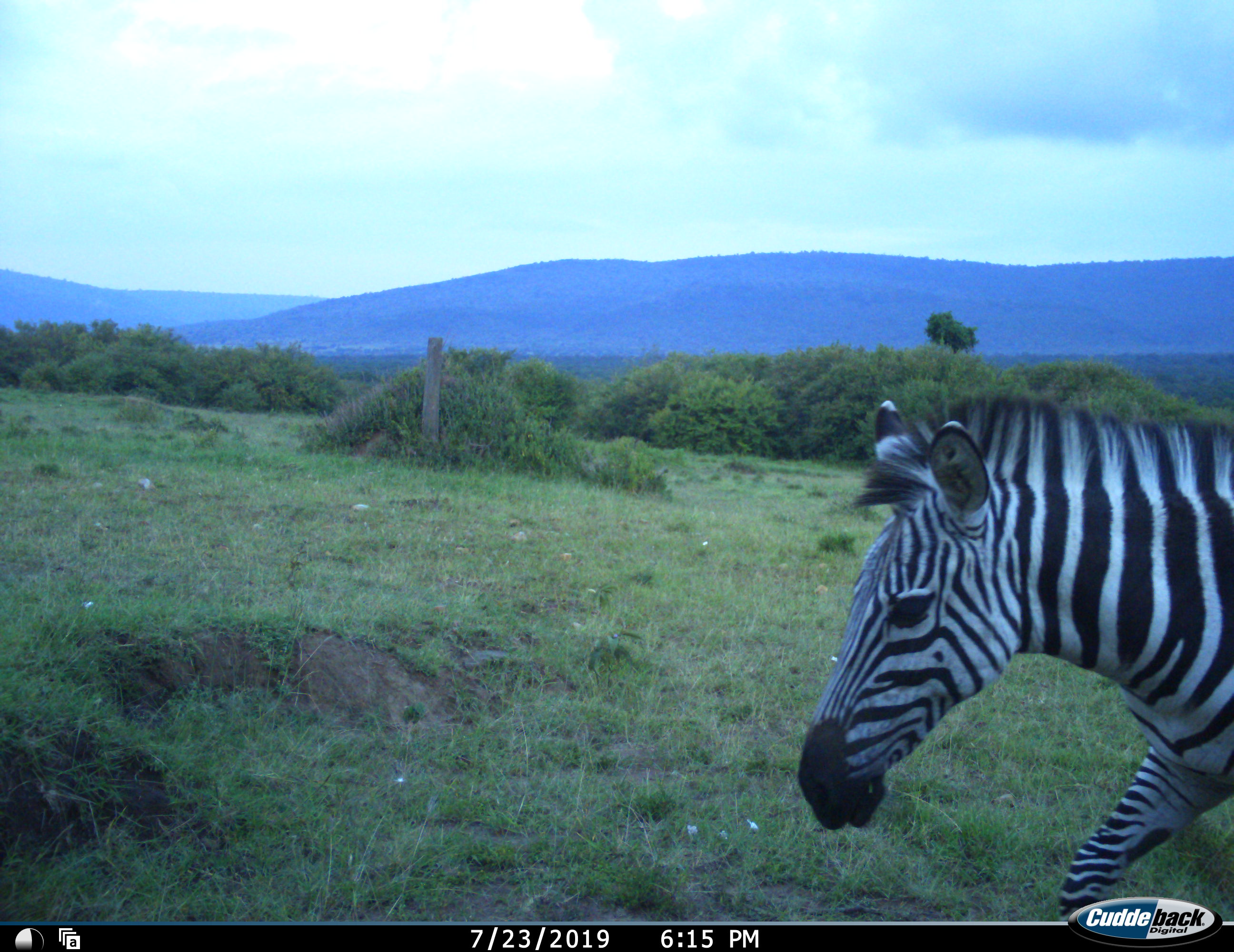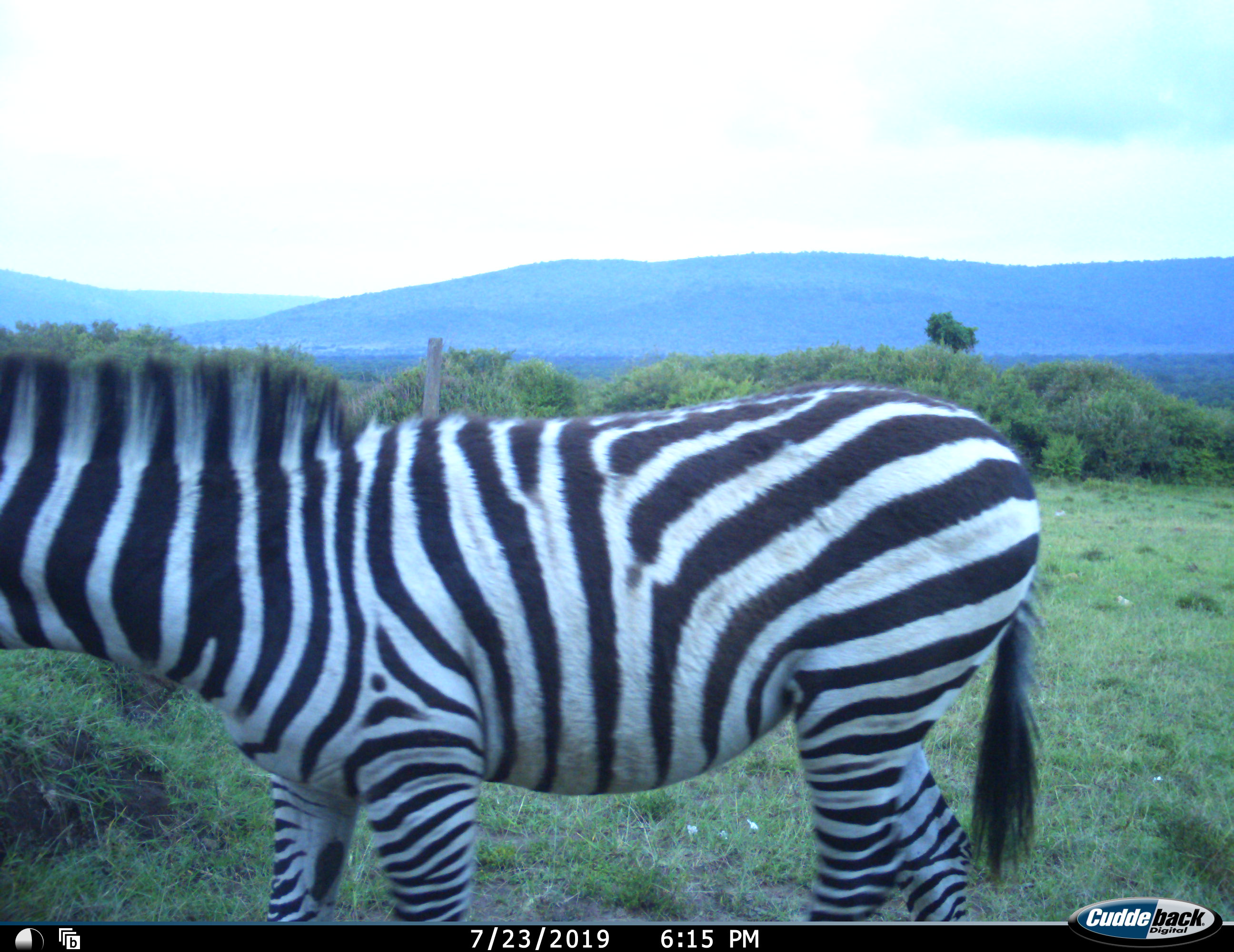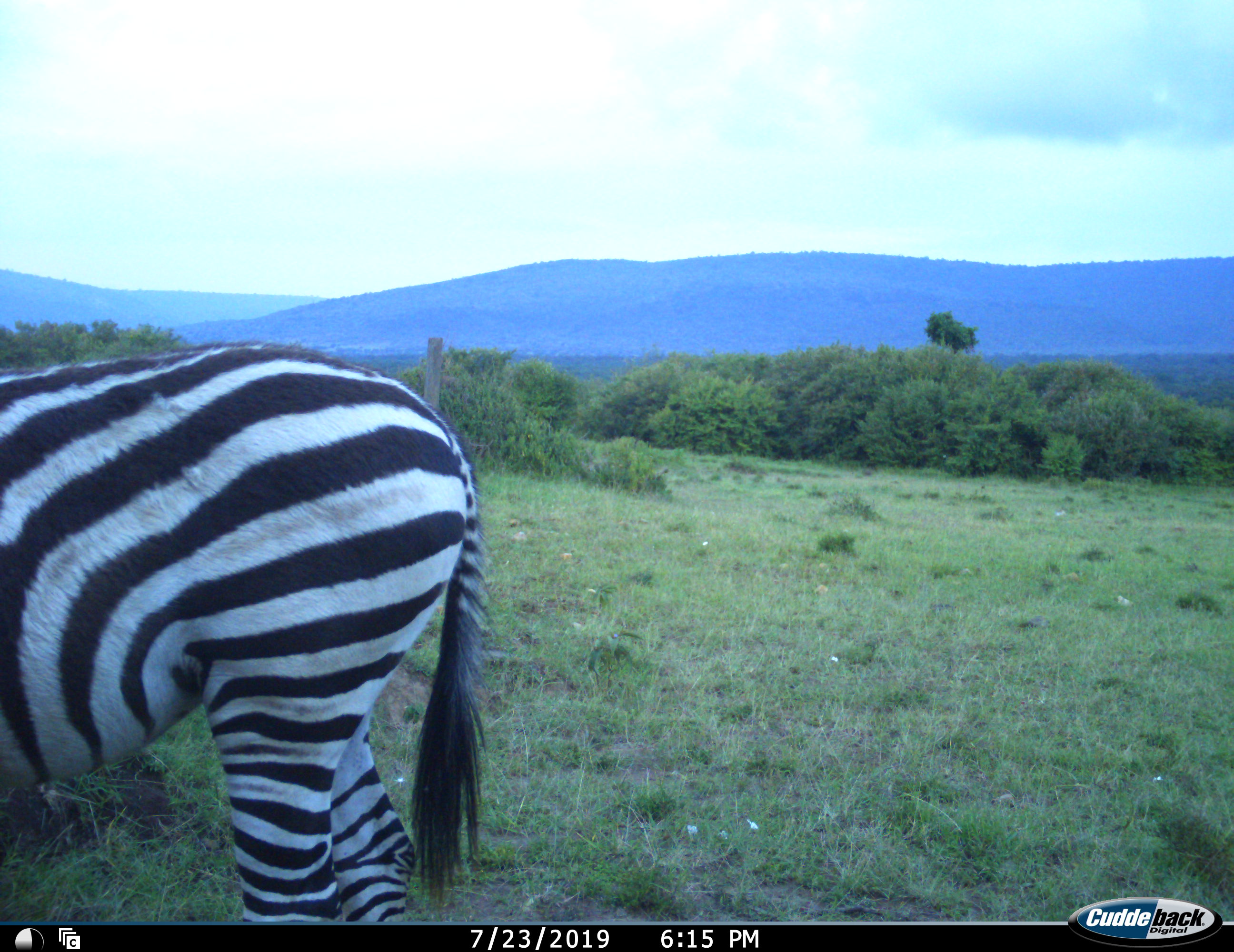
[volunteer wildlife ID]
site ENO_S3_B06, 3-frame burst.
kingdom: Animalia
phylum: Chordata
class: Mammalia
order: Perissodactyla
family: Equidae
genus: Equus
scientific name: Equus quagga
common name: plains zebra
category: zebraplains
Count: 1.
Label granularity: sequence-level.